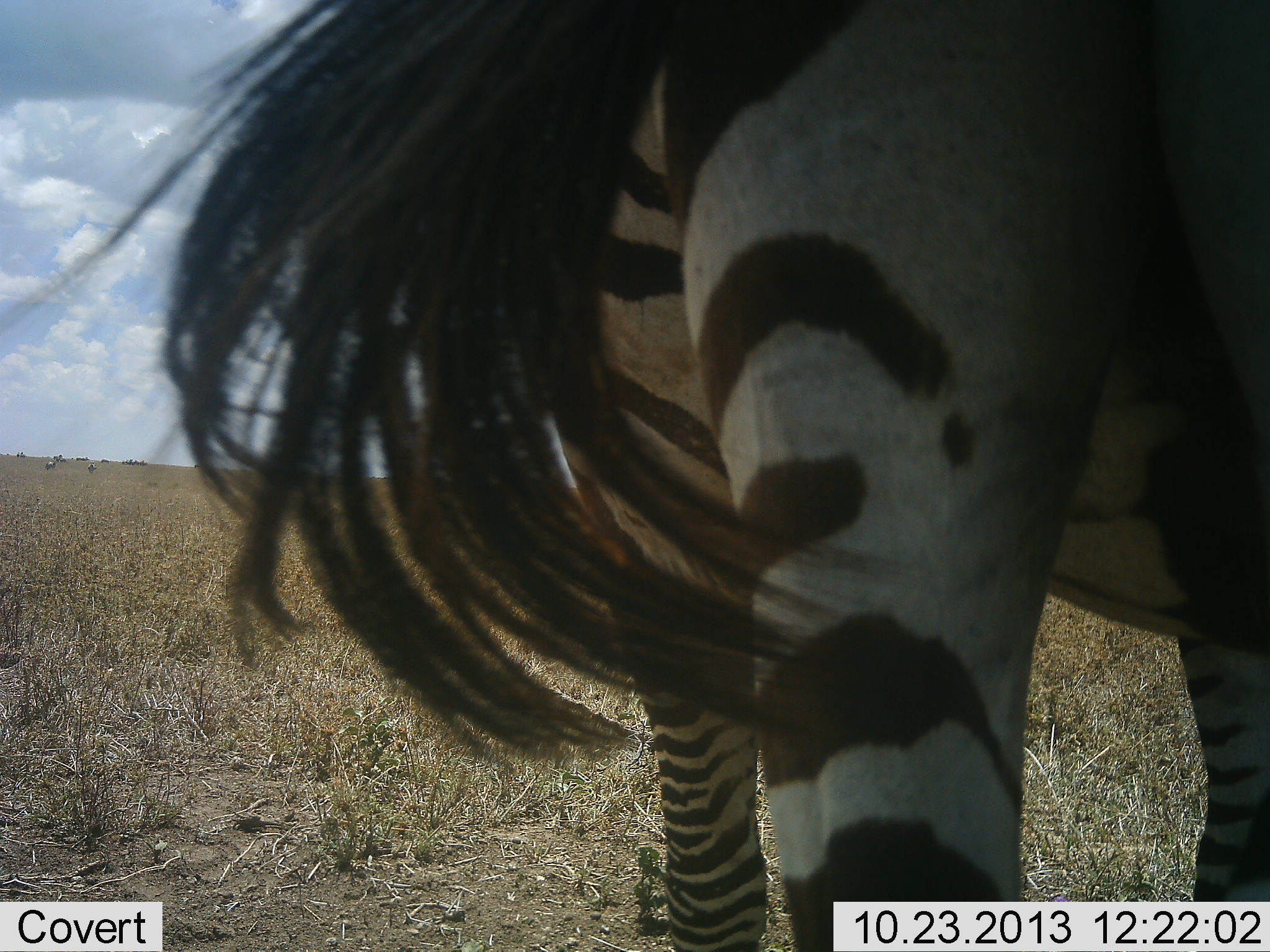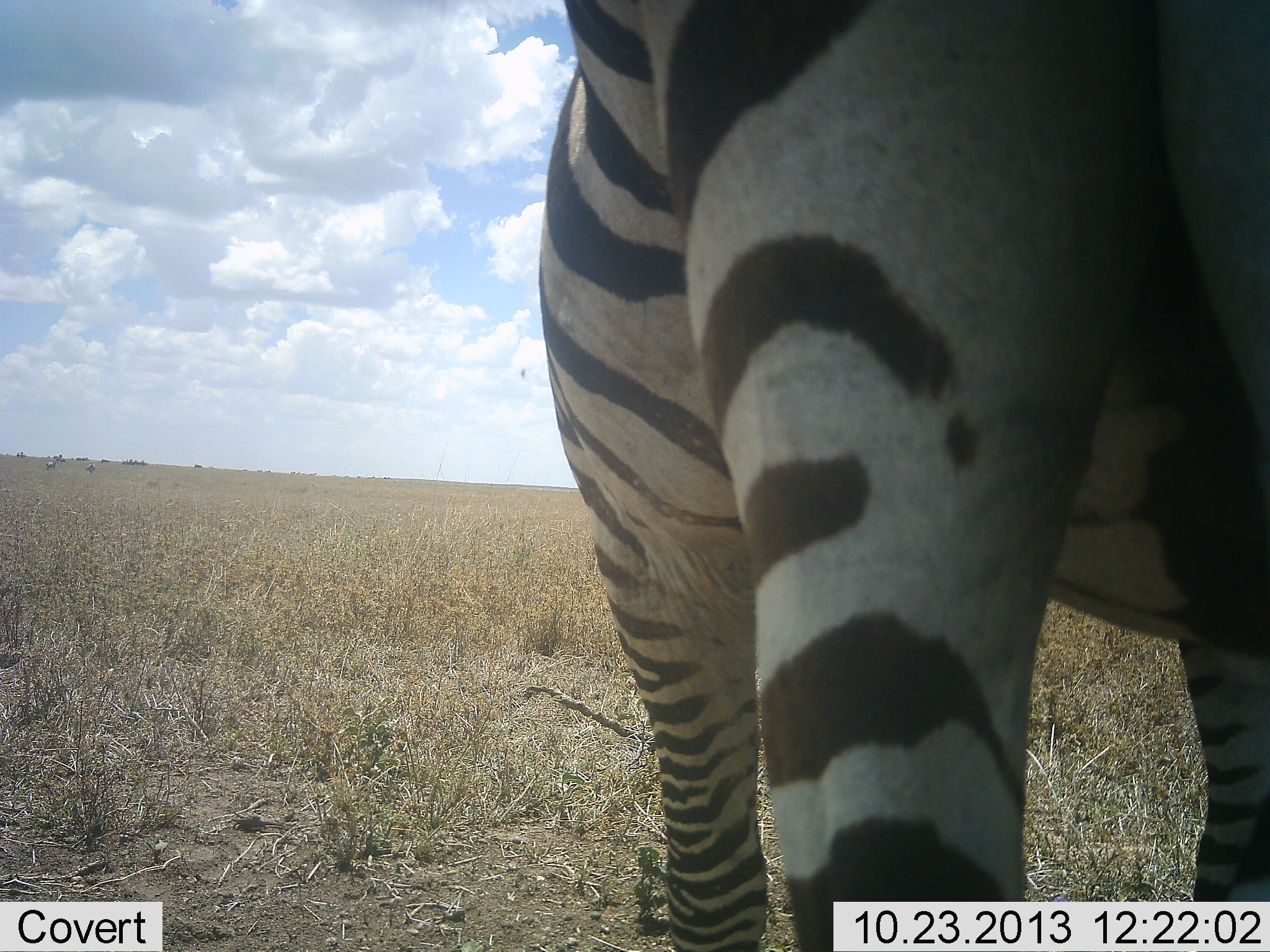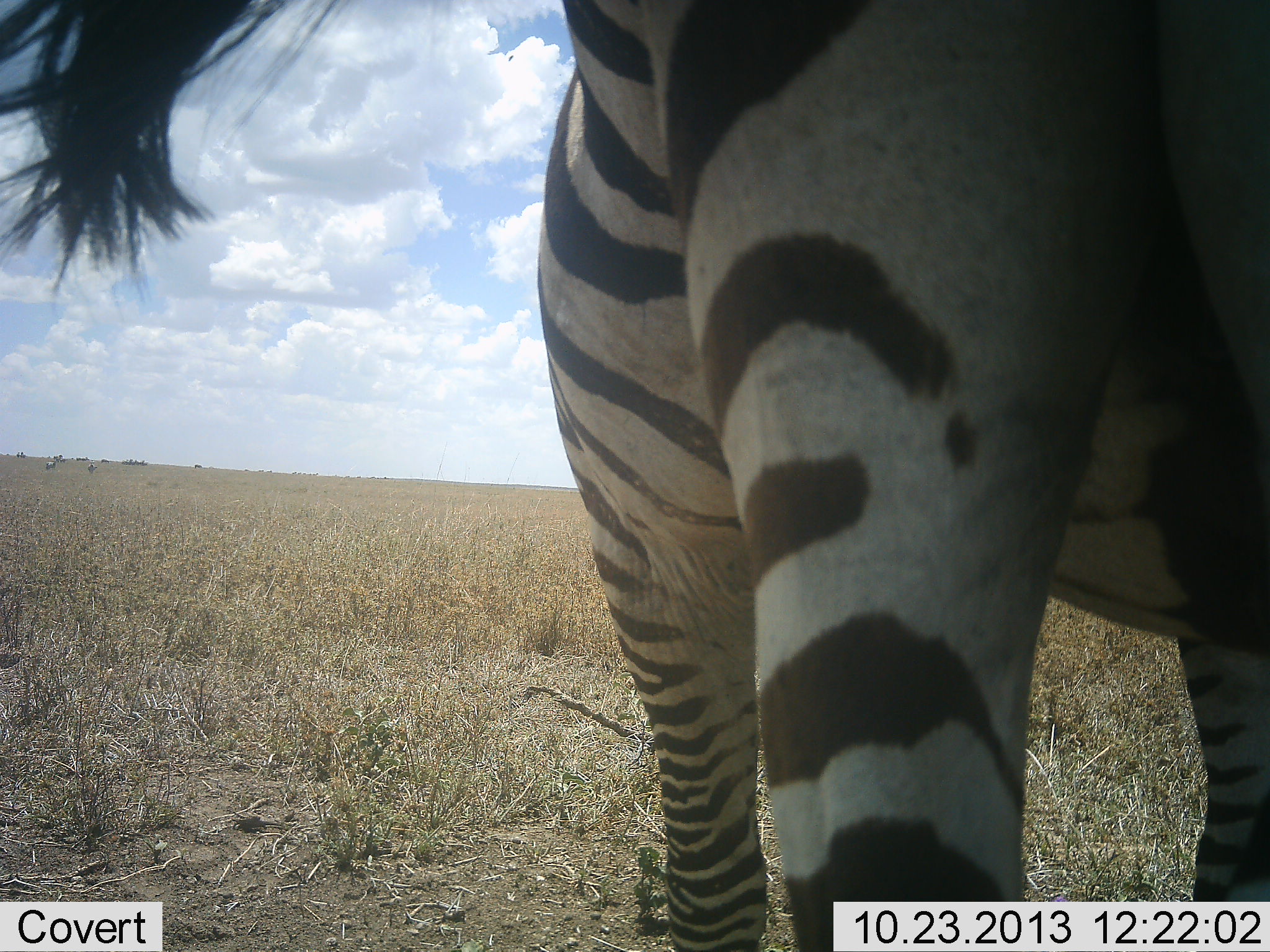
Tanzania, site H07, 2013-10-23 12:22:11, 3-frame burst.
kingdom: Animalia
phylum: Chordata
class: Mammalia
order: Perissodactyla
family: Equidae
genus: Equus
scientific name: Equus quagga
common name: plains zebra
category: zebra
Zebra (plains zebra) (Equus quagga), count 1. Behavior (volunteer vote fractions): standing 94%, resting 6%, moving 3%, interacting 3%. Young present (vote fraction): 0%. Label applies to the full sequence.